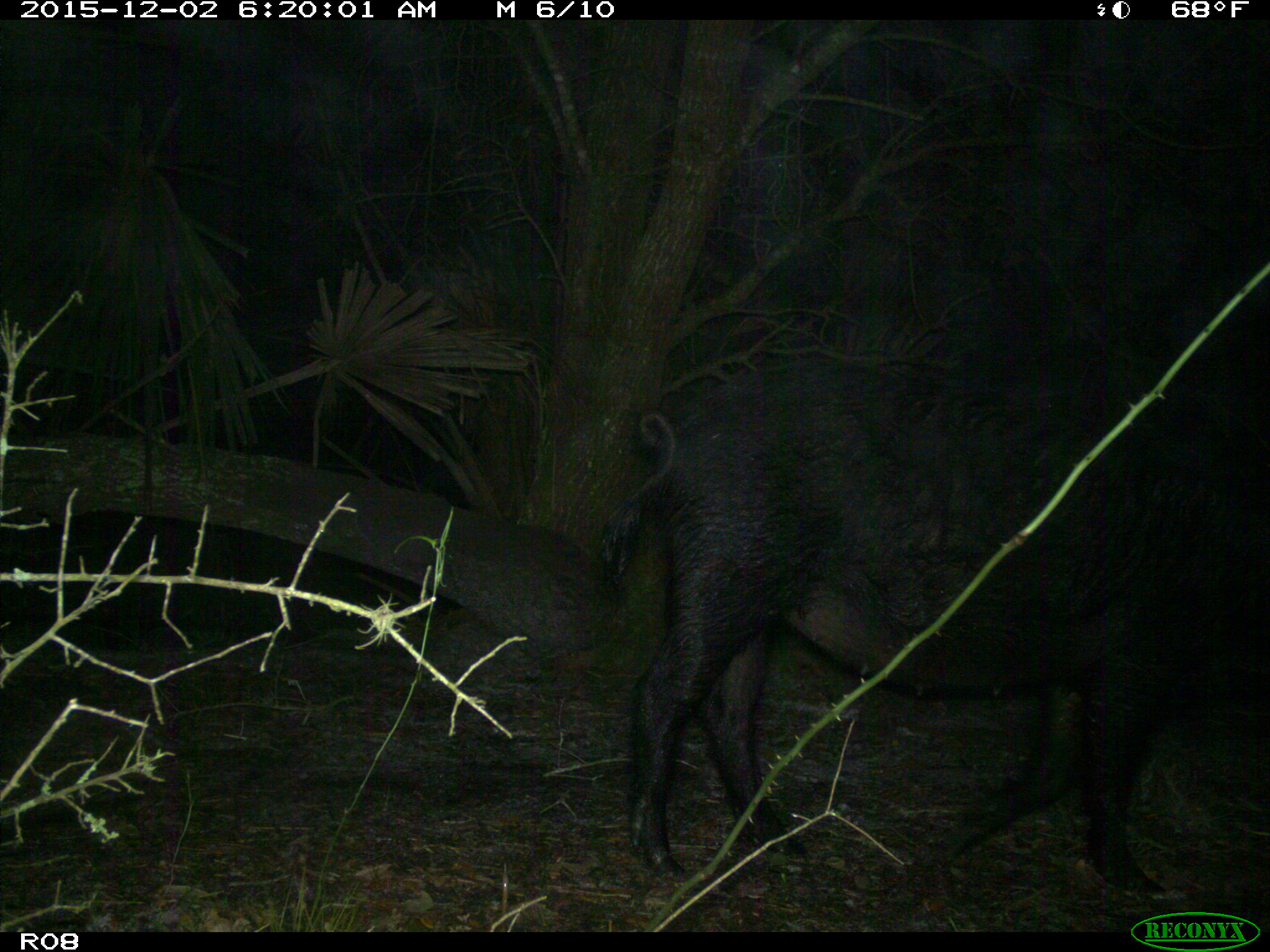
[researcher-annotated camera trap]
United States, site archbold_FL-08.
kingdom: Animalia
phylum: Chordata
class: Mammalia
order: Artiodactyla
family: Suidae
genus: Sus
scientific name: Sus scrofa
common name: wild boar